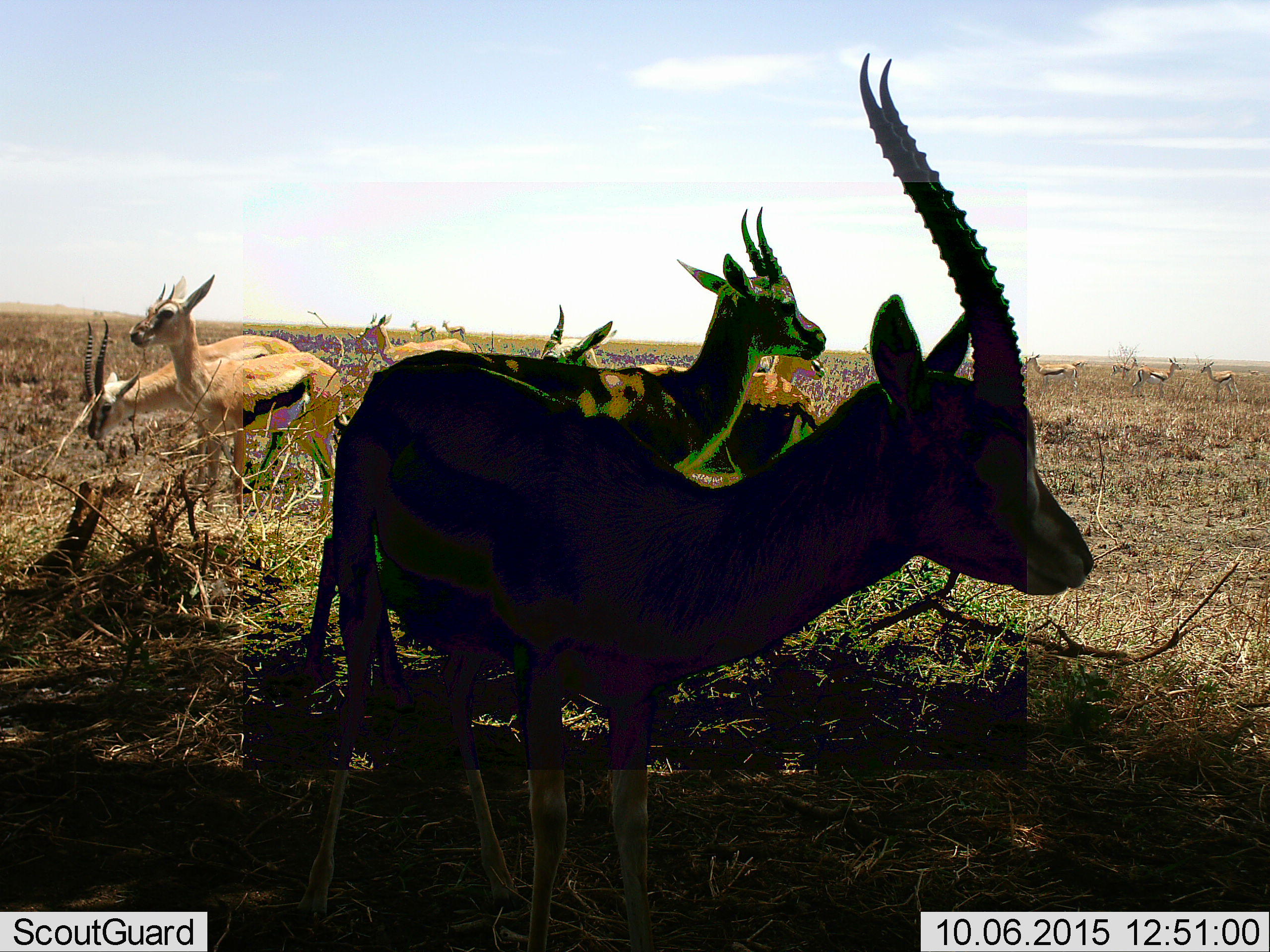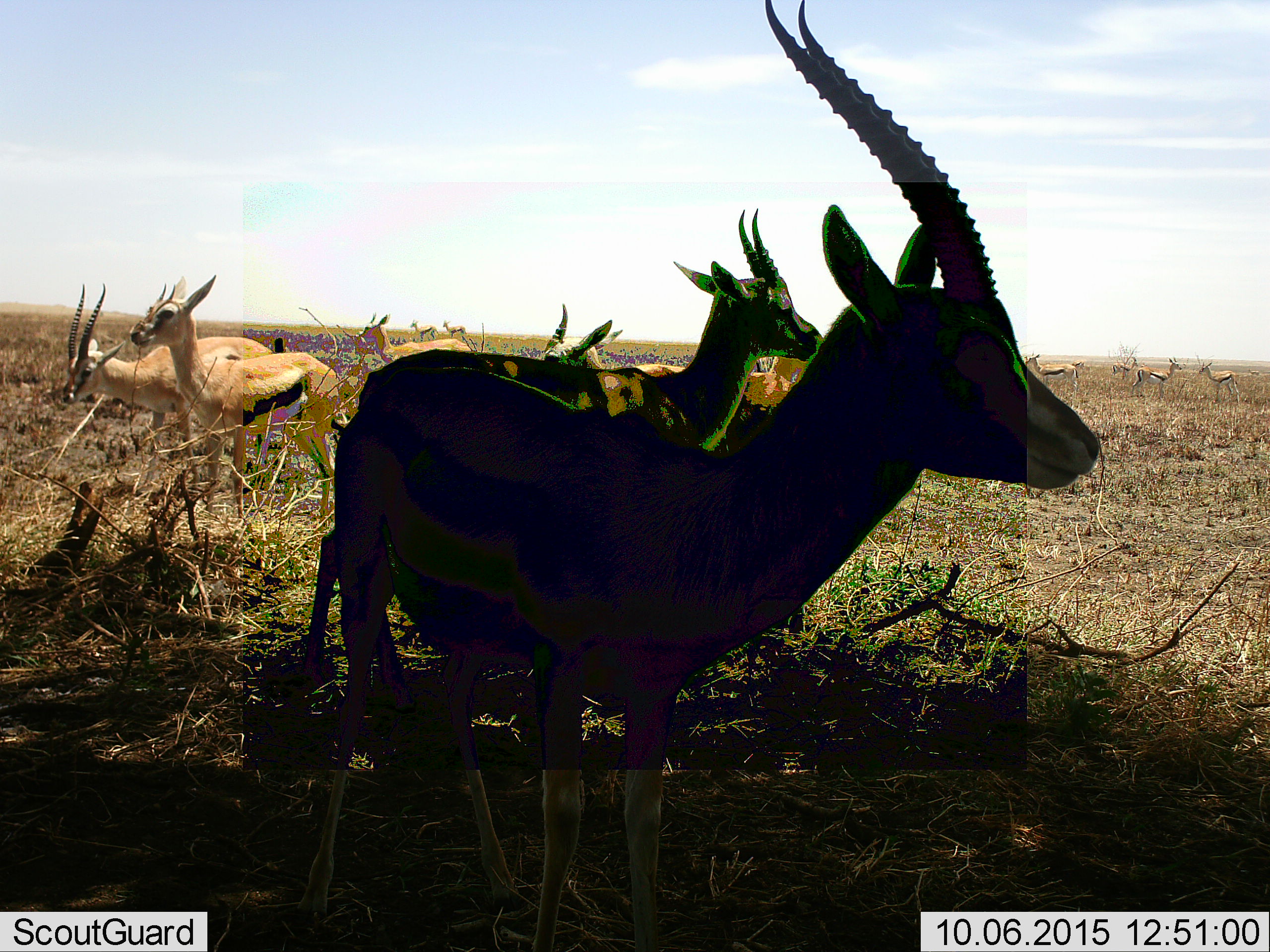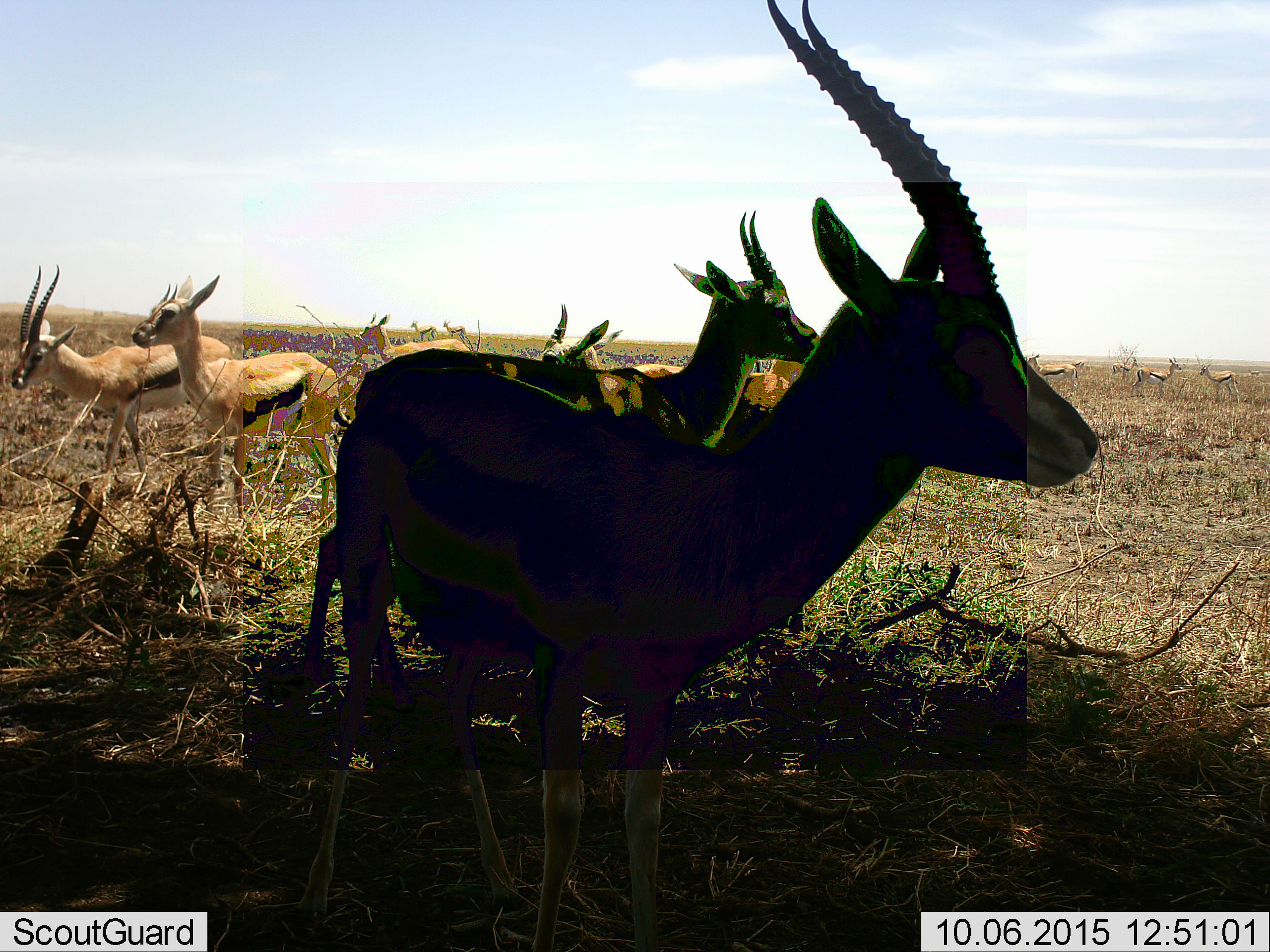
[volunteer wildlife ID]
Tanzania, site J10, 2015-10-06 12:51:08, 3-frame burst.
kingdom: Animalia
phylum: Chordata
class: Mammalia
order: Artiodactyla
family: Bovidae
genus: Eudorcas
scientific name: Eudorcas thomsonii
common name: thomson's gazelle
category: gazellethomsons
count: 11-50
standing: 86%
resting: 14%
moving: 57%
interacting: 0%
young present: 29%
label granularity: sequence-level